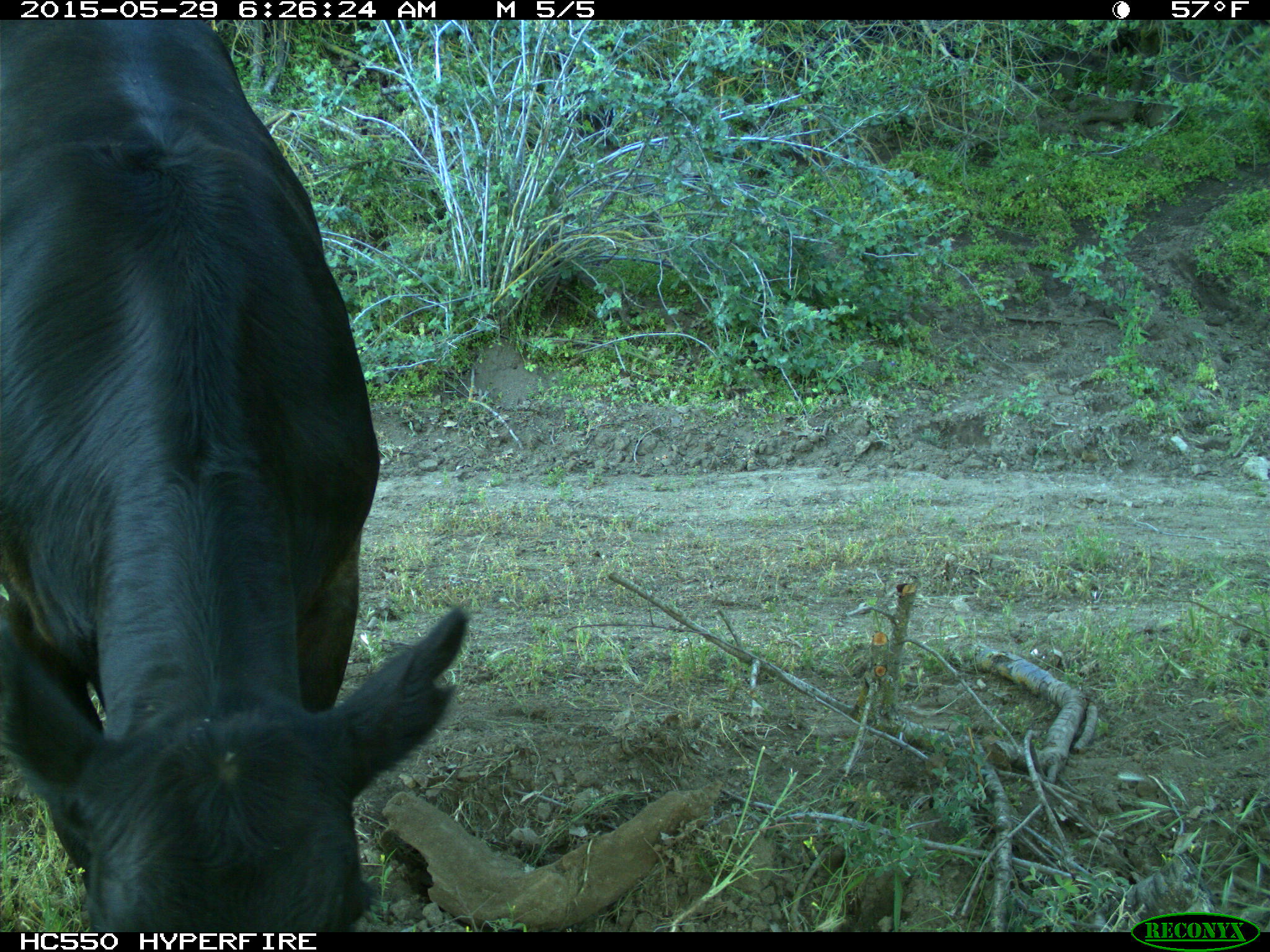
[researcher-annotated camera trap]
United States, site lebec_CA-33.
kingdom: Animalia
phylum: Chordata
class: Mammalia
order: Artiodactyla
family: Bovidae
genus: Bos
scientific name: Bos taurus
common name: domestic cow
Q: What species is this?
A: Bos taurus (domestic cow).